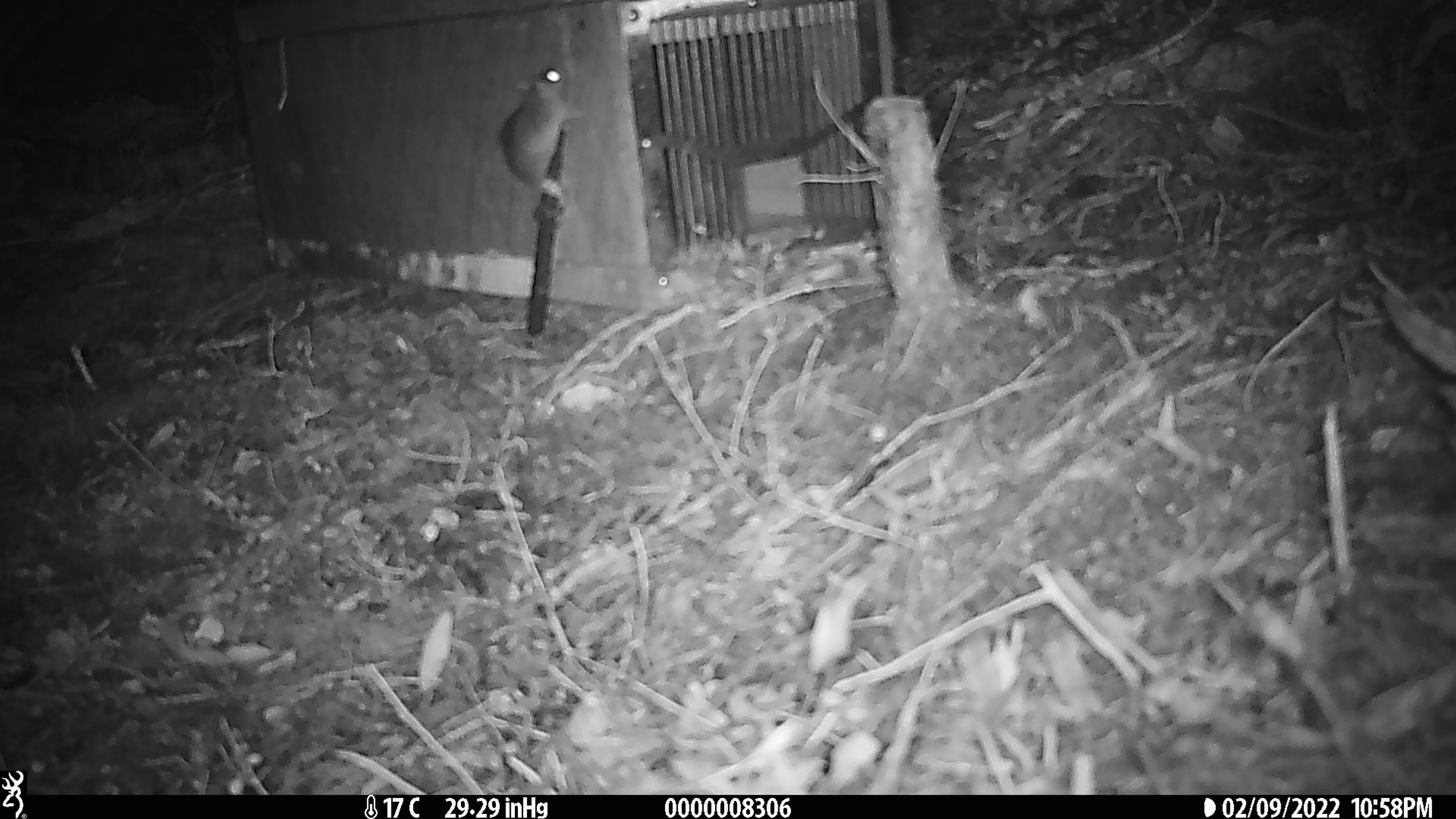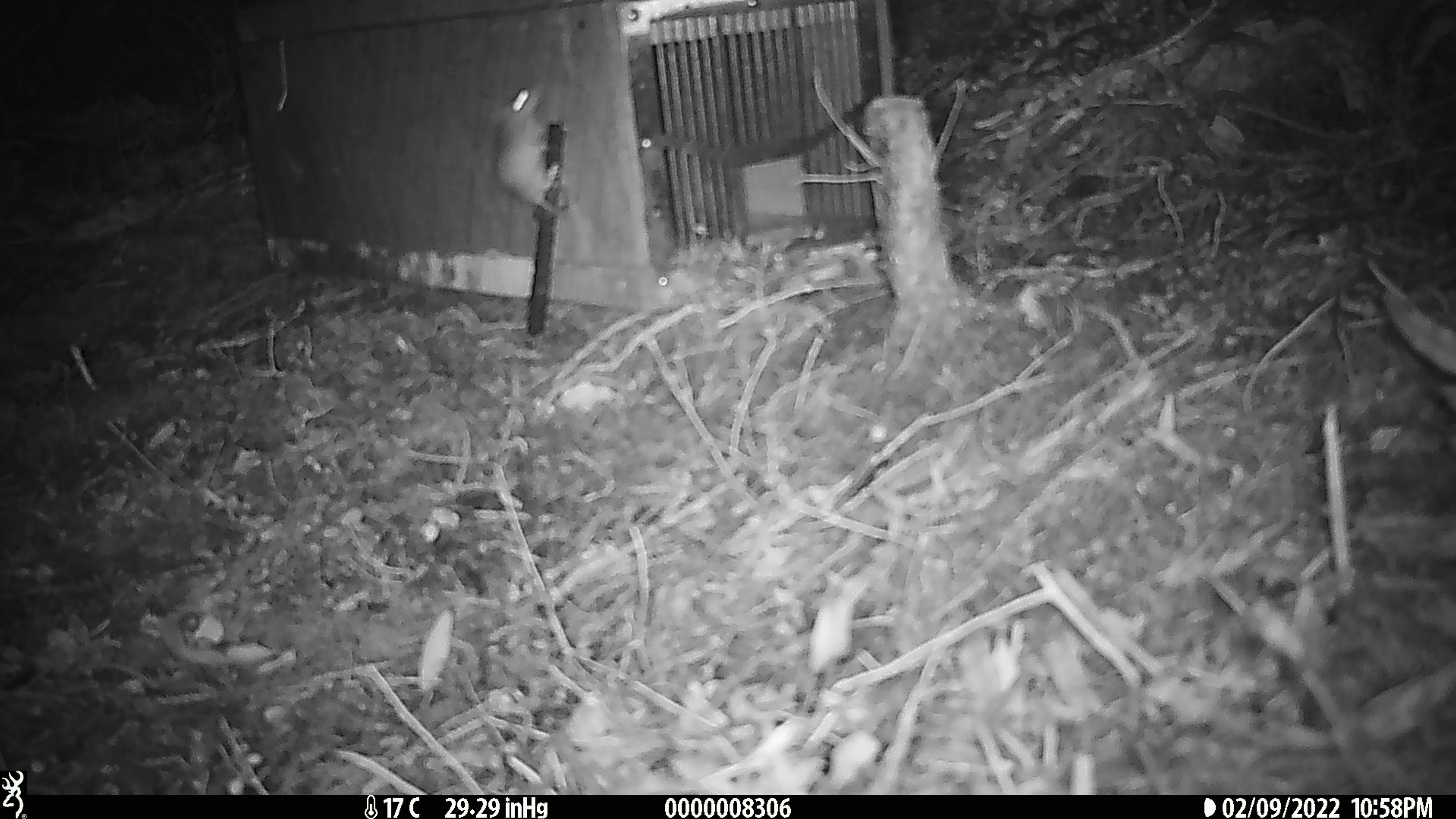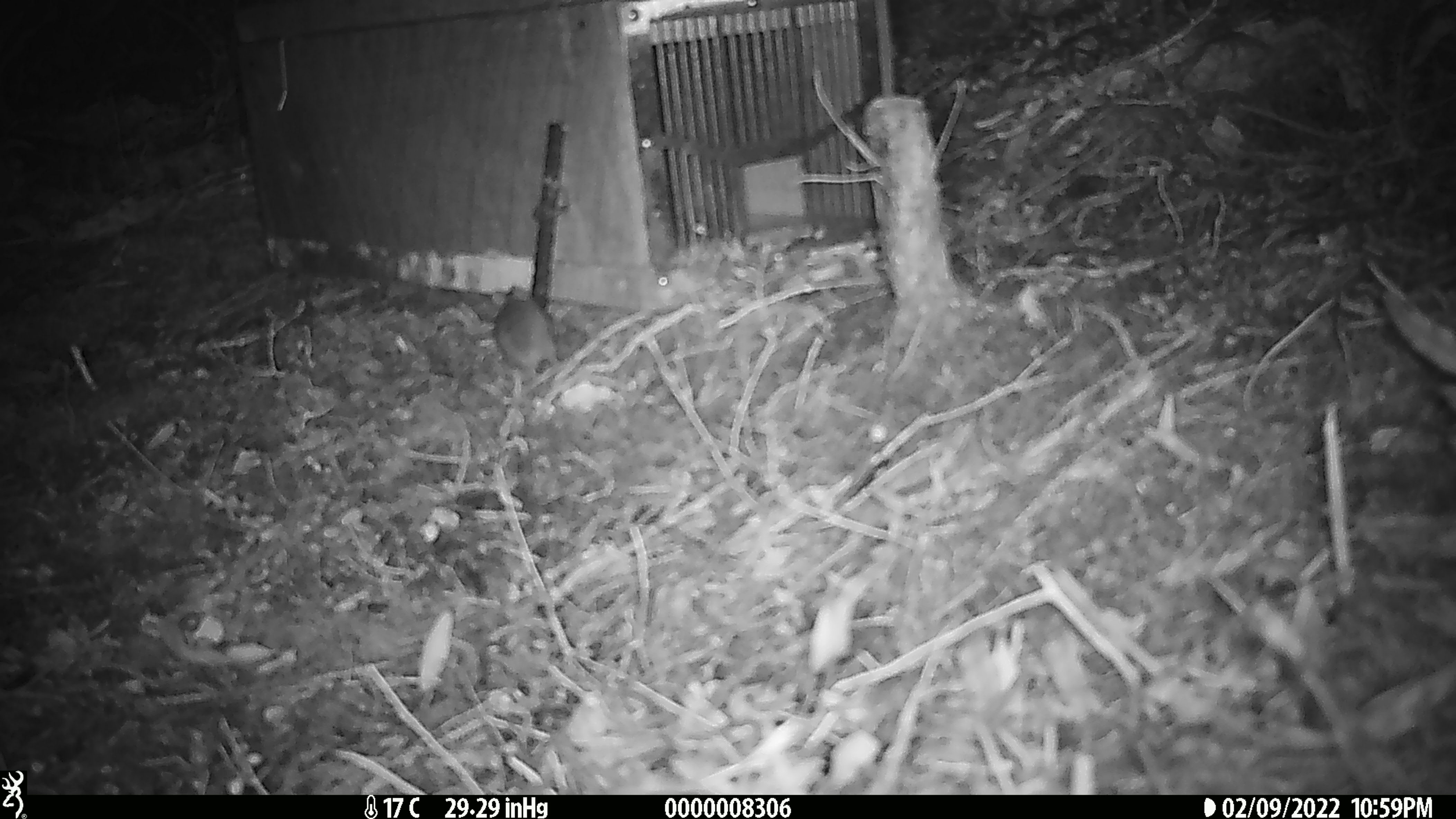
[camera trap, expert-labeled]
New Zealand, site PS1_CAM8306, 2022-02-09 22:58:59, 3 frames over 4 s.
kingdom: Animalia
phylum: Chordata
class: Mammalia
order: Rodentia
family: Muridae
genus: Mus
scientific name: Mus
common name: mouse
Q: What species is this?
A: Mouse (Mus).